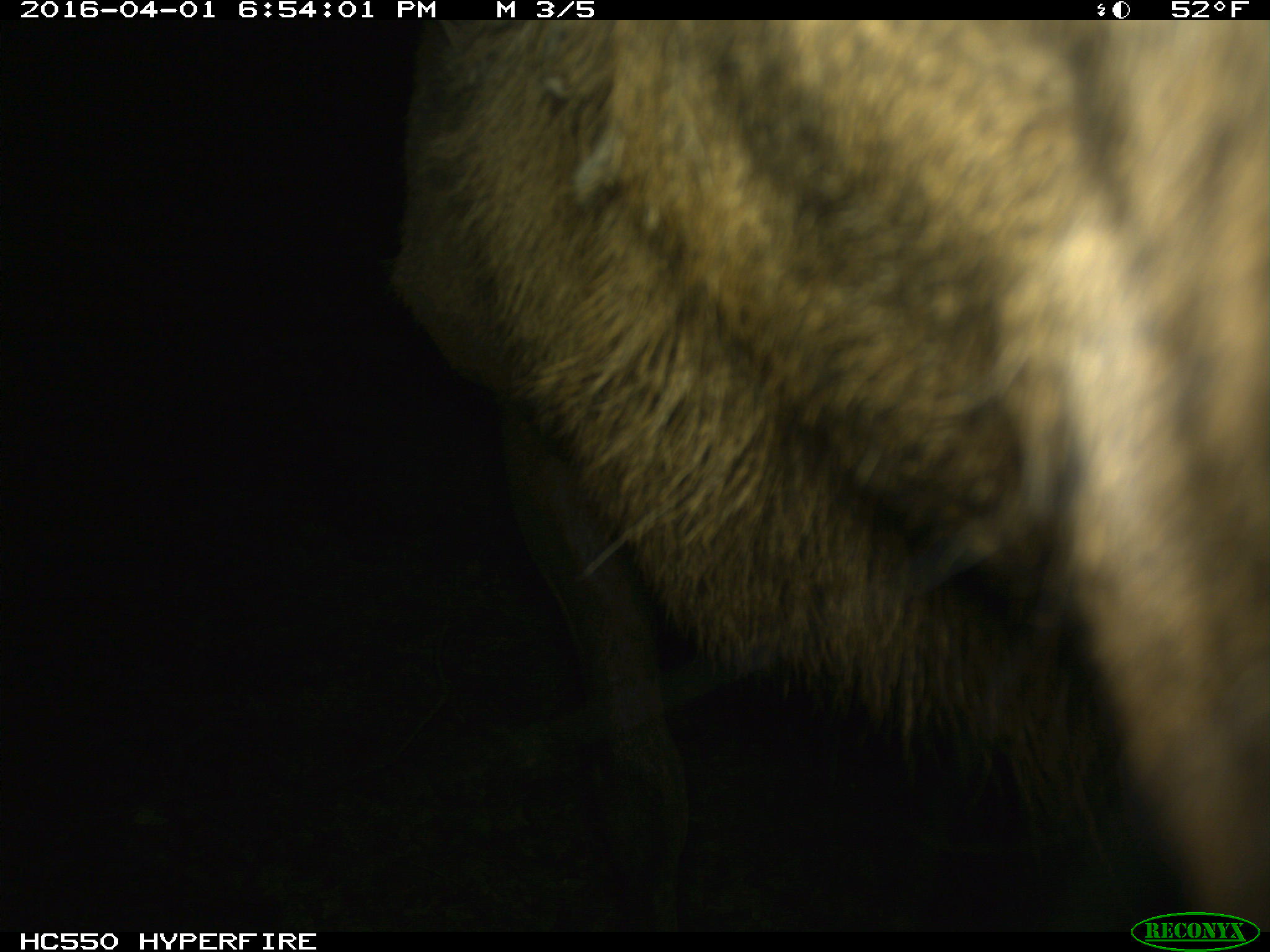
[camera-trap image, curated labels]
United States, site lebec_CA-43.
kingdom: Animalia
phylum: Chordata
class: Mammalia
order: Artiodactyla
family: Cervidae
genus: Cervus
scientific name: Cervus canadensis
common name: elk